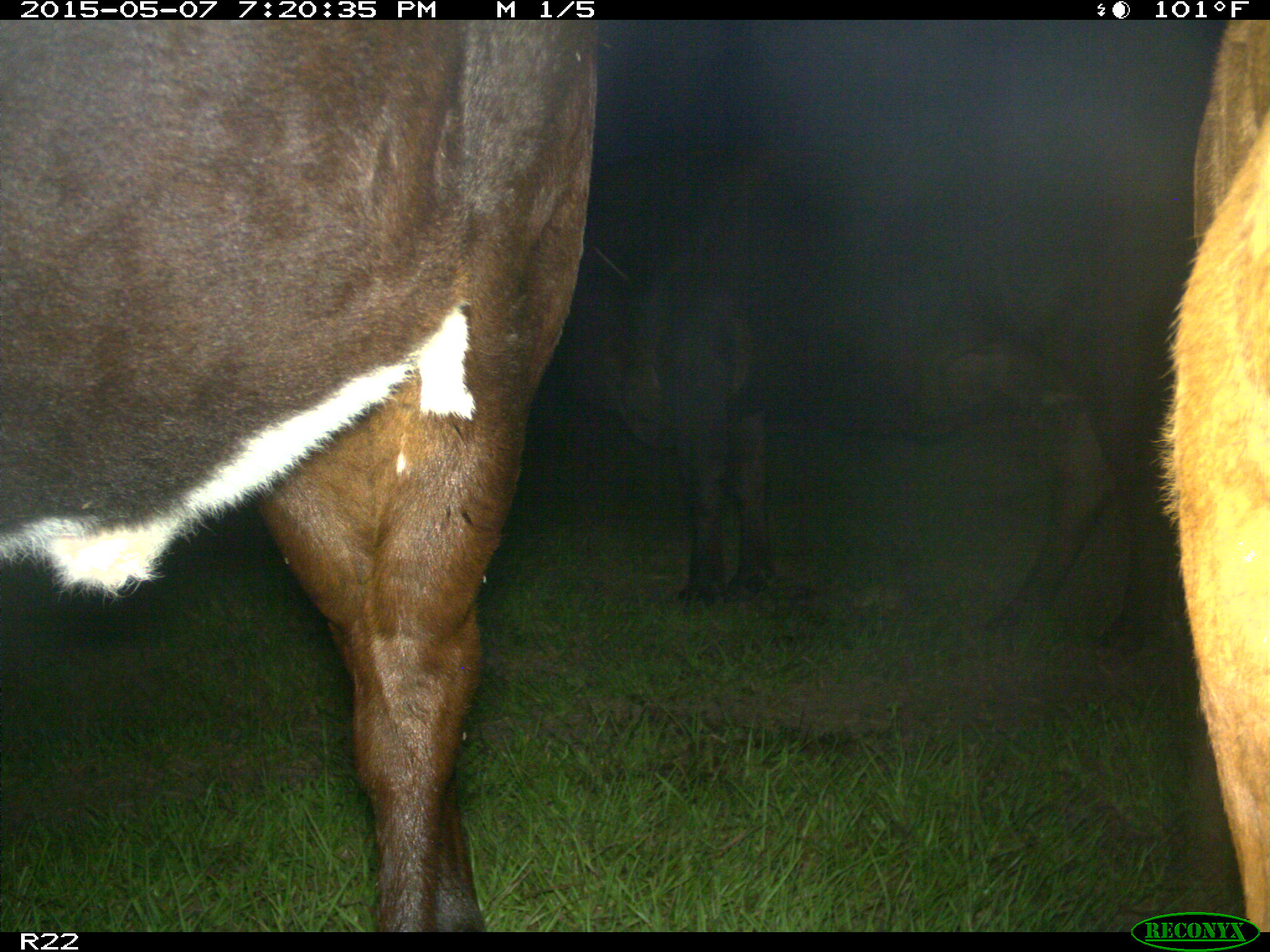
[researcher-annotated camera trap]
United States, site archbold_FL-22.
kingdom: Animalia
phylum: Chordata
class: Mammalia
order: Artiodactyla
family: Bovidae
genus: Bos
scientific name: Bos taurus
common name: domestic cow